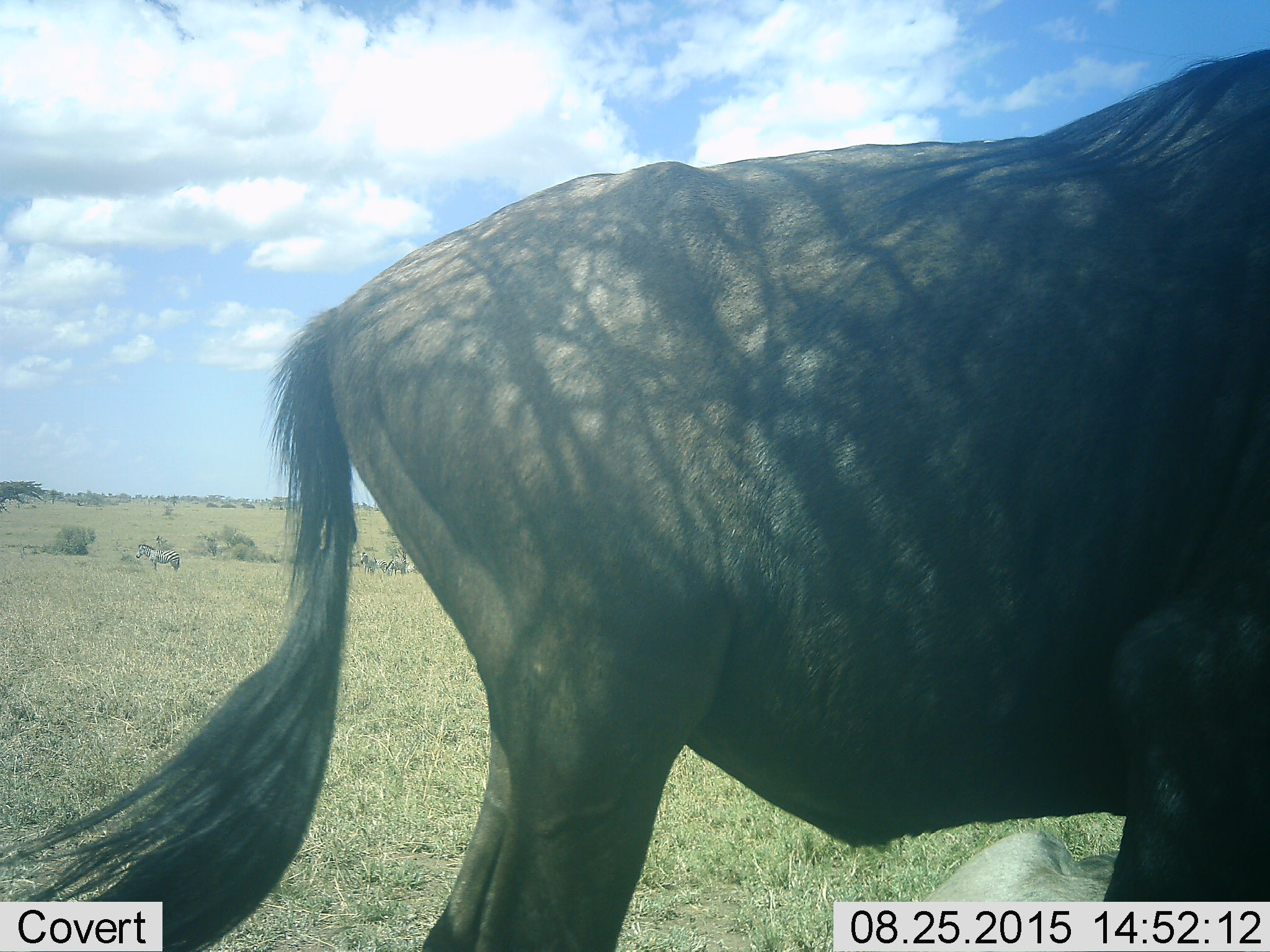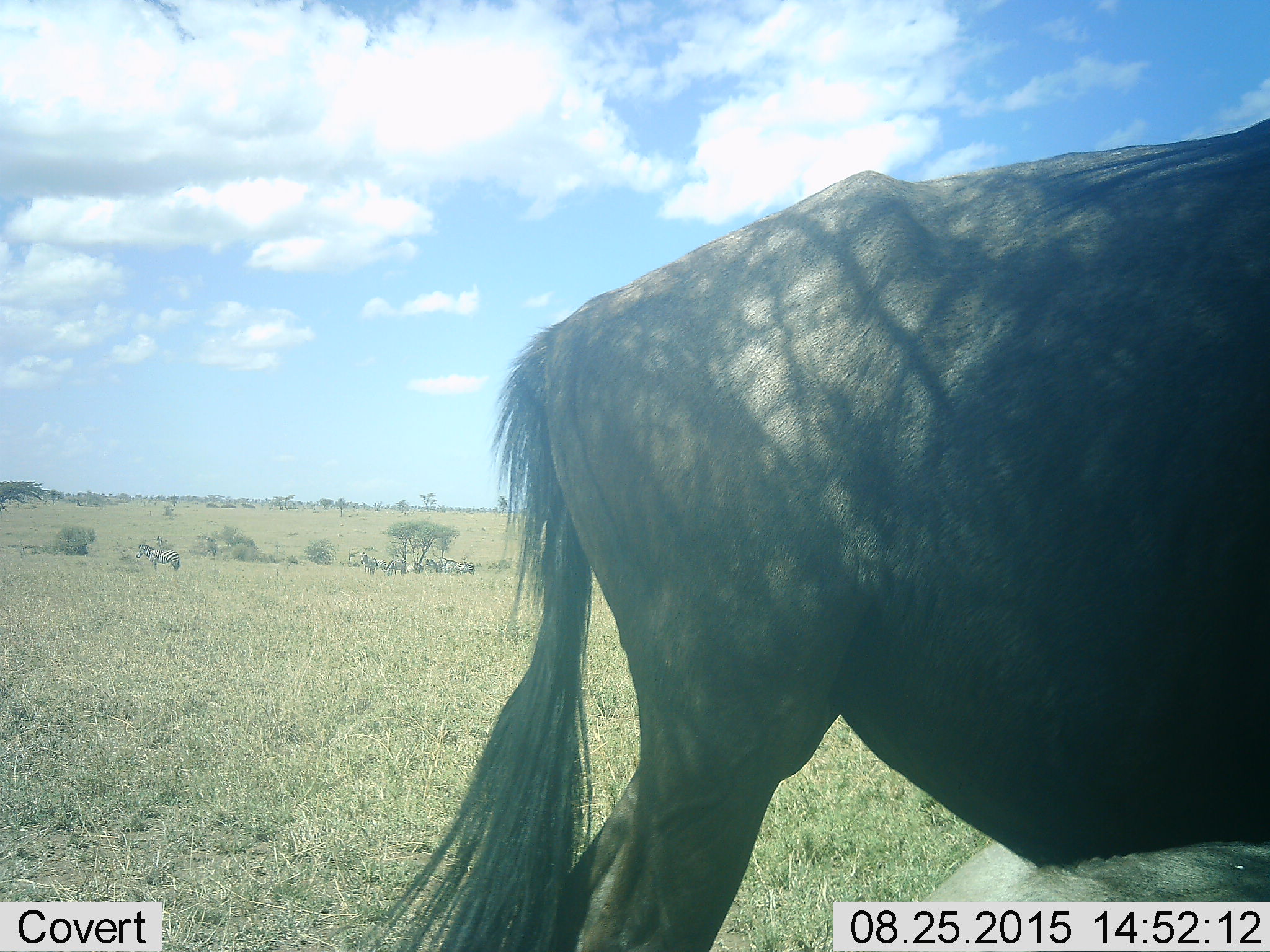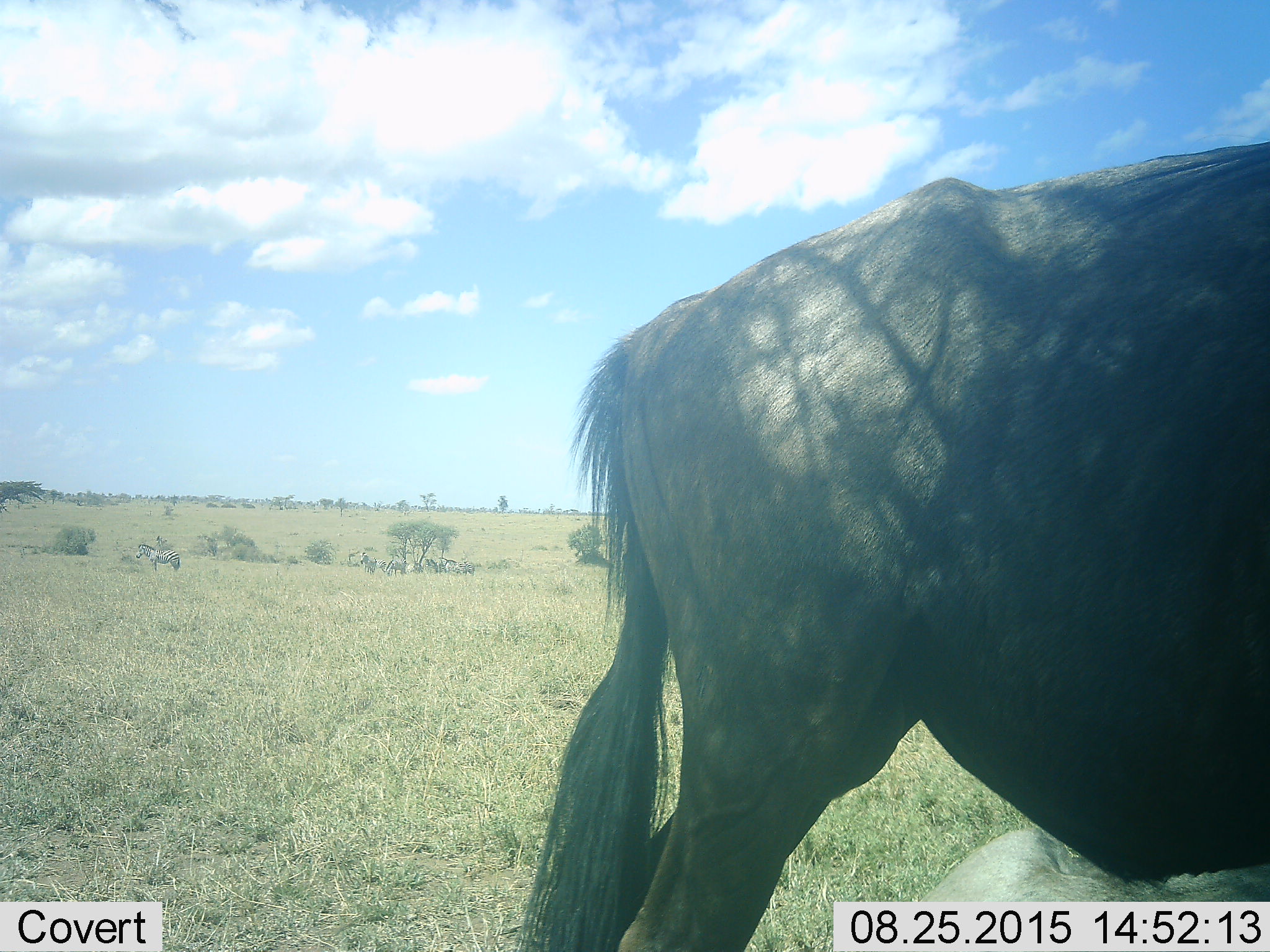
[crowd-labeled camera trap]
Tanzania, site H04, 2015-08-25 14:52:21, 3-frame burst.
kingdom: Animalia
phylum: Chordata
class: Mammalia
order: Artiodactyla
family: Bovidae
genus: Connochaetes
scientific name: Connochaetes taurinus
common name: blue wildebeest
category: wildebeest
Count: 1.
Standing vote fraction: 100%.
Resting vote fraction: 40%.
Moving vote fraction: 0%.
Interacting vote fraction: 0%.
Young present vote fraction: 0%.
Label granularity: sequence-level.